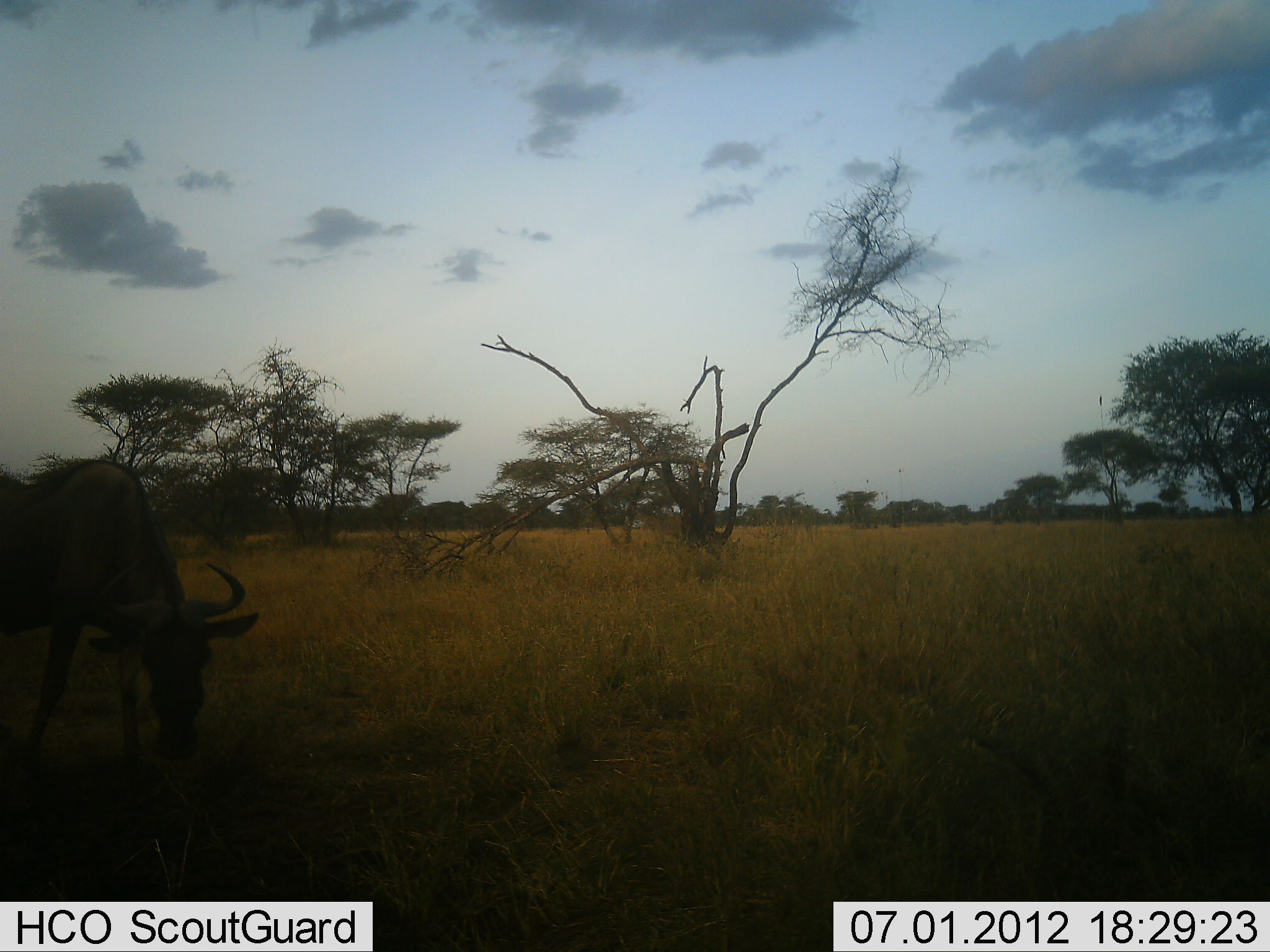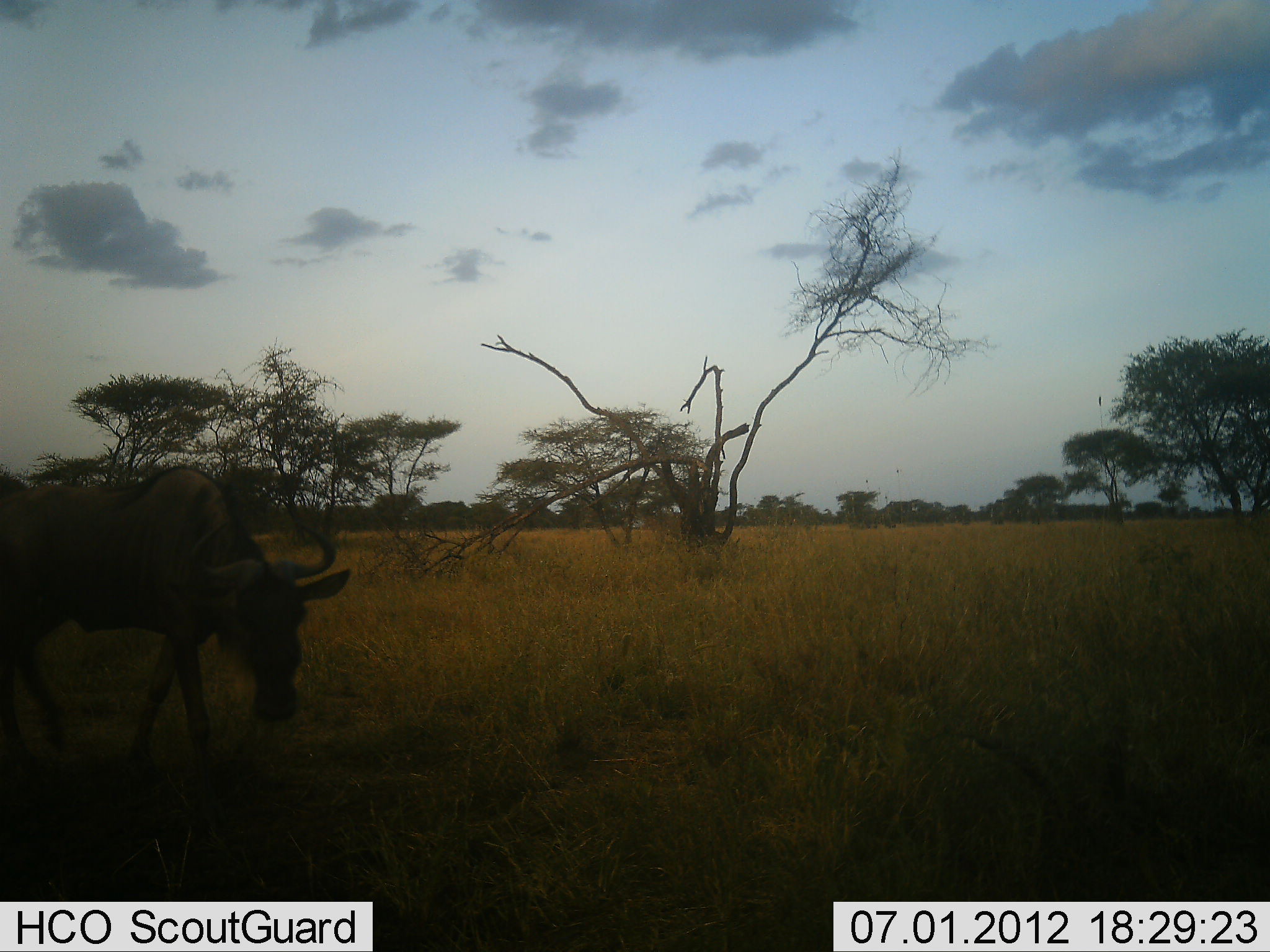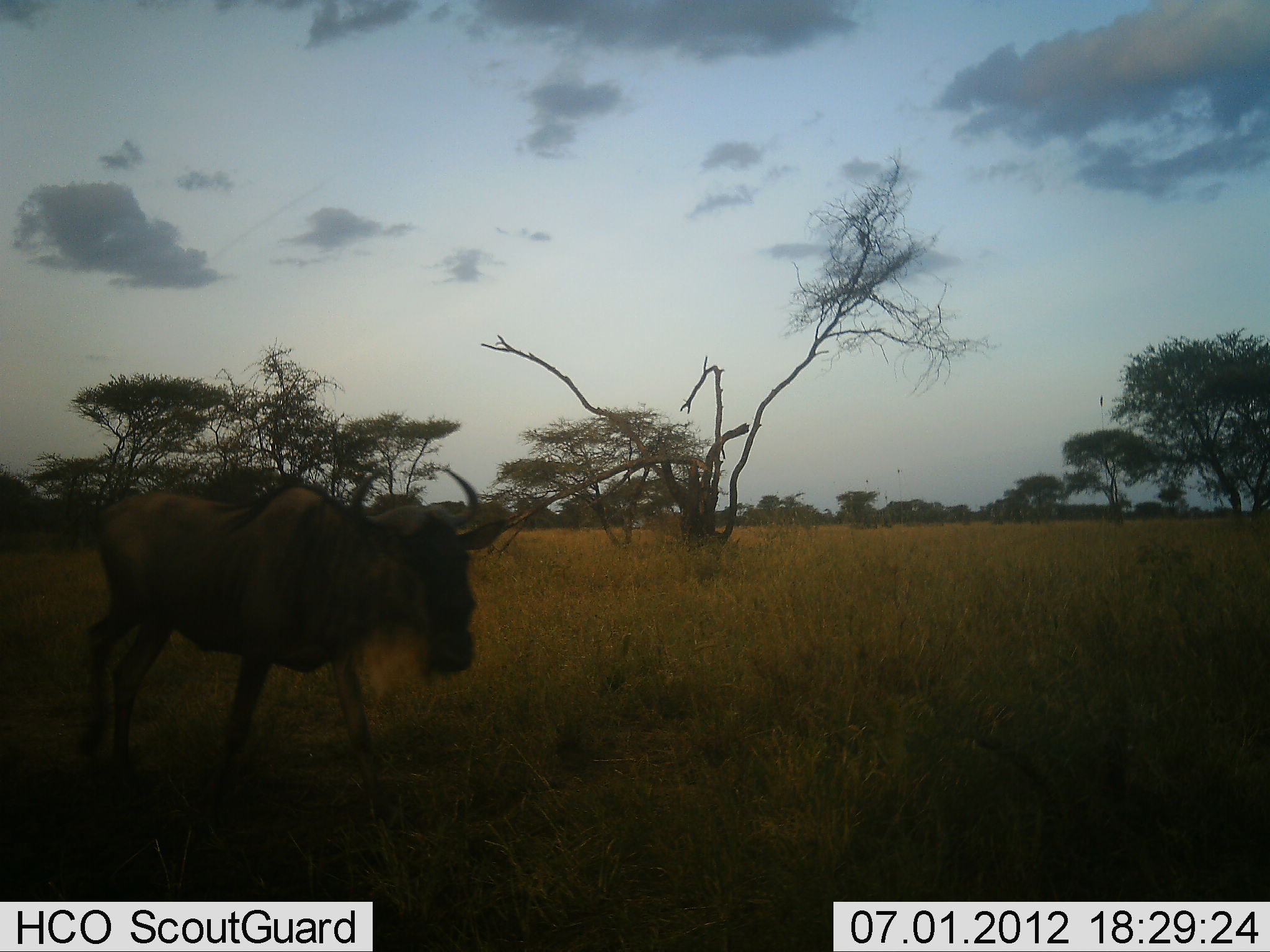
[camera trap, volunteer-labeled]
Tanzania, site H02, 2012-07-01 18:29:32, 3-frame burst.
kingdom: Animalia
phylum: Chordata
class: Mammalia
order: Artiodactyla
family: Bovidae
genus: Connochaetes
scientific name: Connochaetes taurinus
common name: blue wildebeest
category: wildebeest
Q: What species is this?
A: Wildebeest (blue wildebeest) (Connochaetes taurinus).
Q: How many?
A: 1.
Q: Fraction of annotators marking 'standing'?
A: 10%.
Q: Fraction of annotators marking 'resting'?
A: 0%.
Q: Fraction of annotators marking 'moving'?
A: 90%.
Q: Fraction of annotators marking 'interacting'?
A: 0%.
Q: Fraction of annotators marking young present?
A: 0%.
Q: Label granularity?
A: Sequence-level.